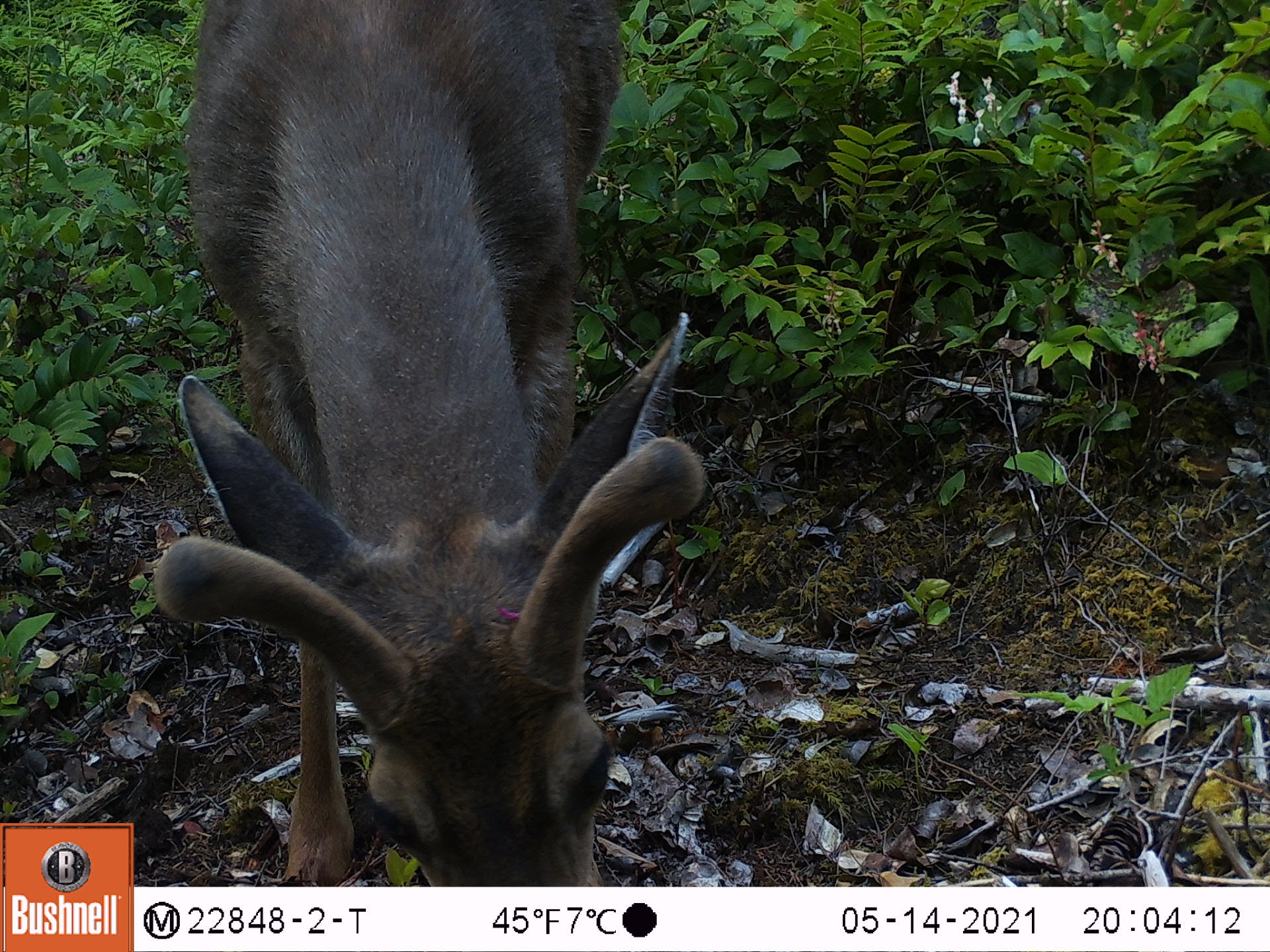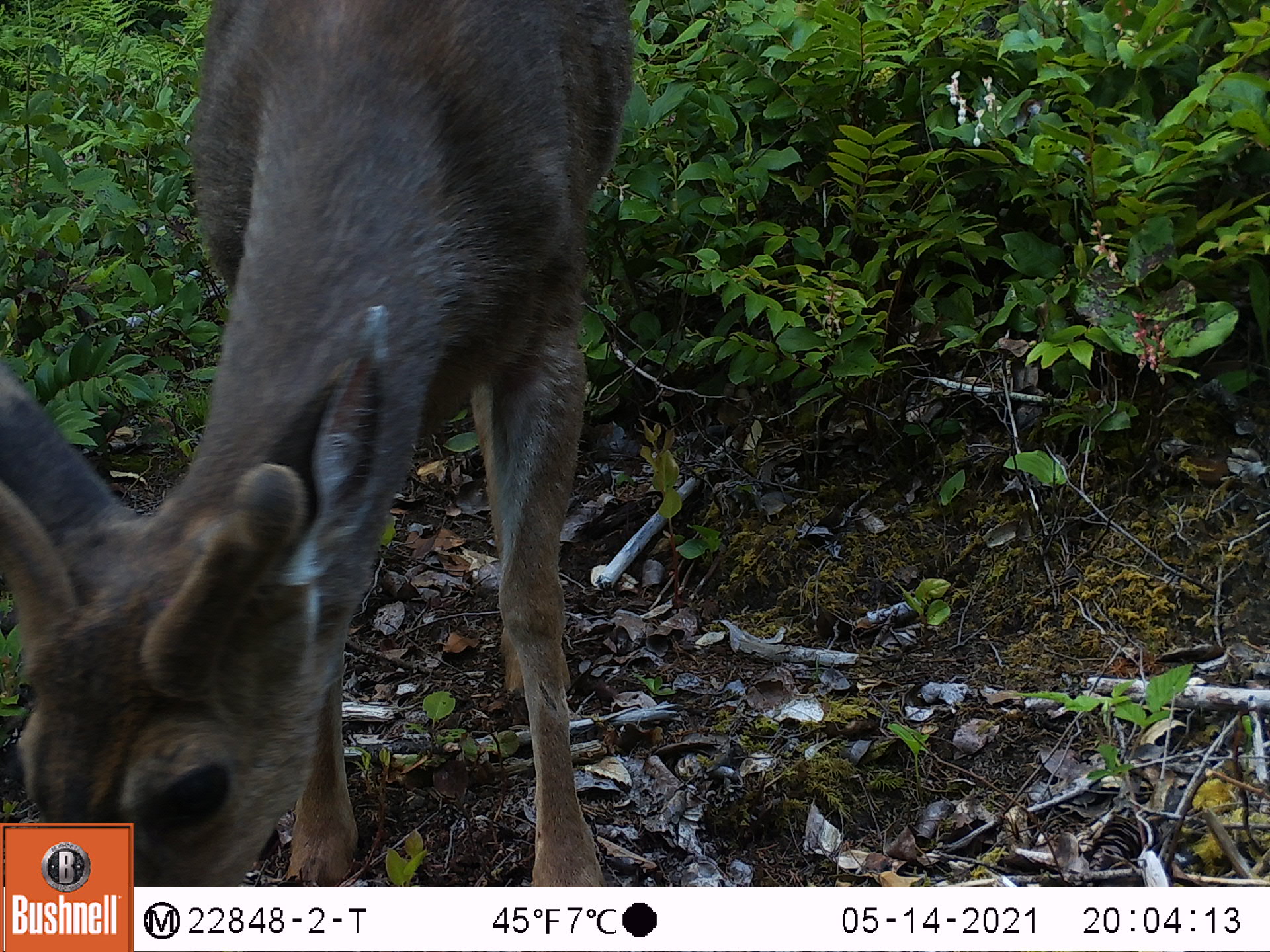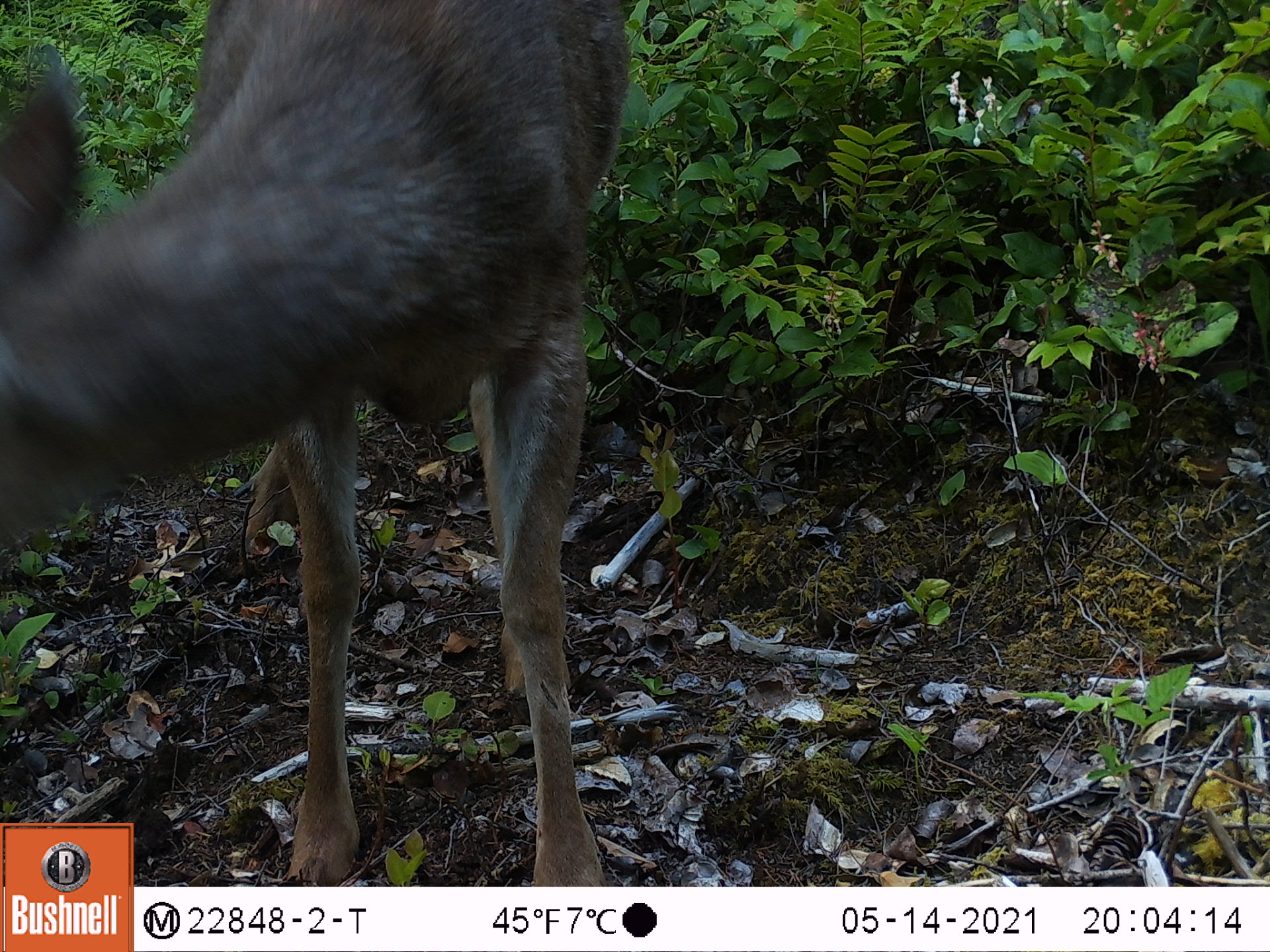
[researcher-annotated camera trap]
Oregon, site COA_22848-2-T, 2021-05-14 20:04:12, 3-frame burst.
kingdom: Animalia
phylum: Chordata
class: Mammalia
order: Artiodactyla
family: Cervidae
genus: Odocoileus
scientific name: Odocoileus hemionus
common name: black-tailed deer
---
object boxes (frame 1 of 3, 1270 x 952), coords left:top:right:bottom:
black-tailed deer: 166:0:706:880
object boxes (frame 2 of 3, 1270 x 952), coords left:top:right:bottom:
black-tailed deer: 2:0:648:816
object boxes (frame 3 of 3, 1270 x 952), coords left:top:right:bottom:
black-tailed deer: 2:0:634:818